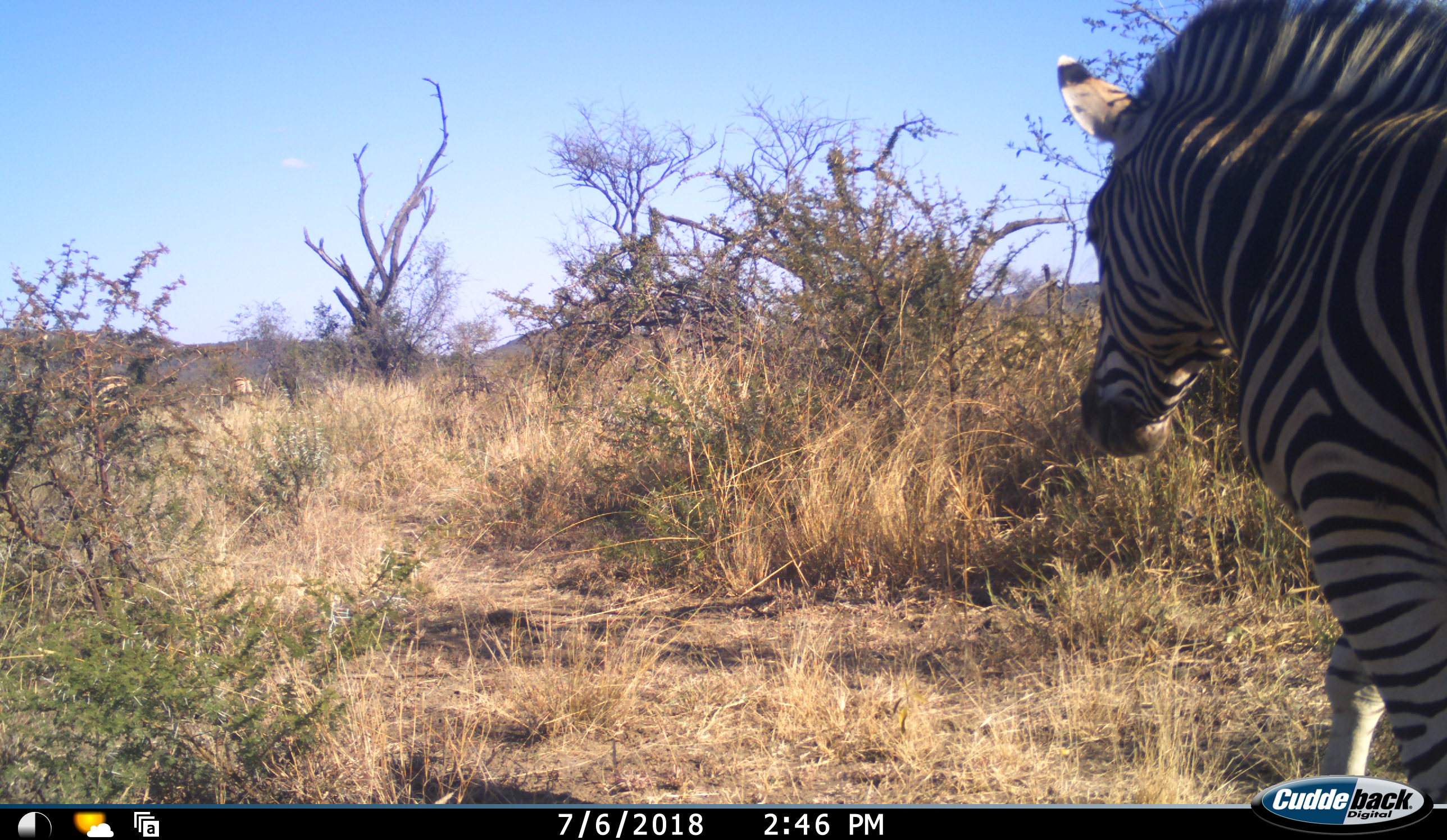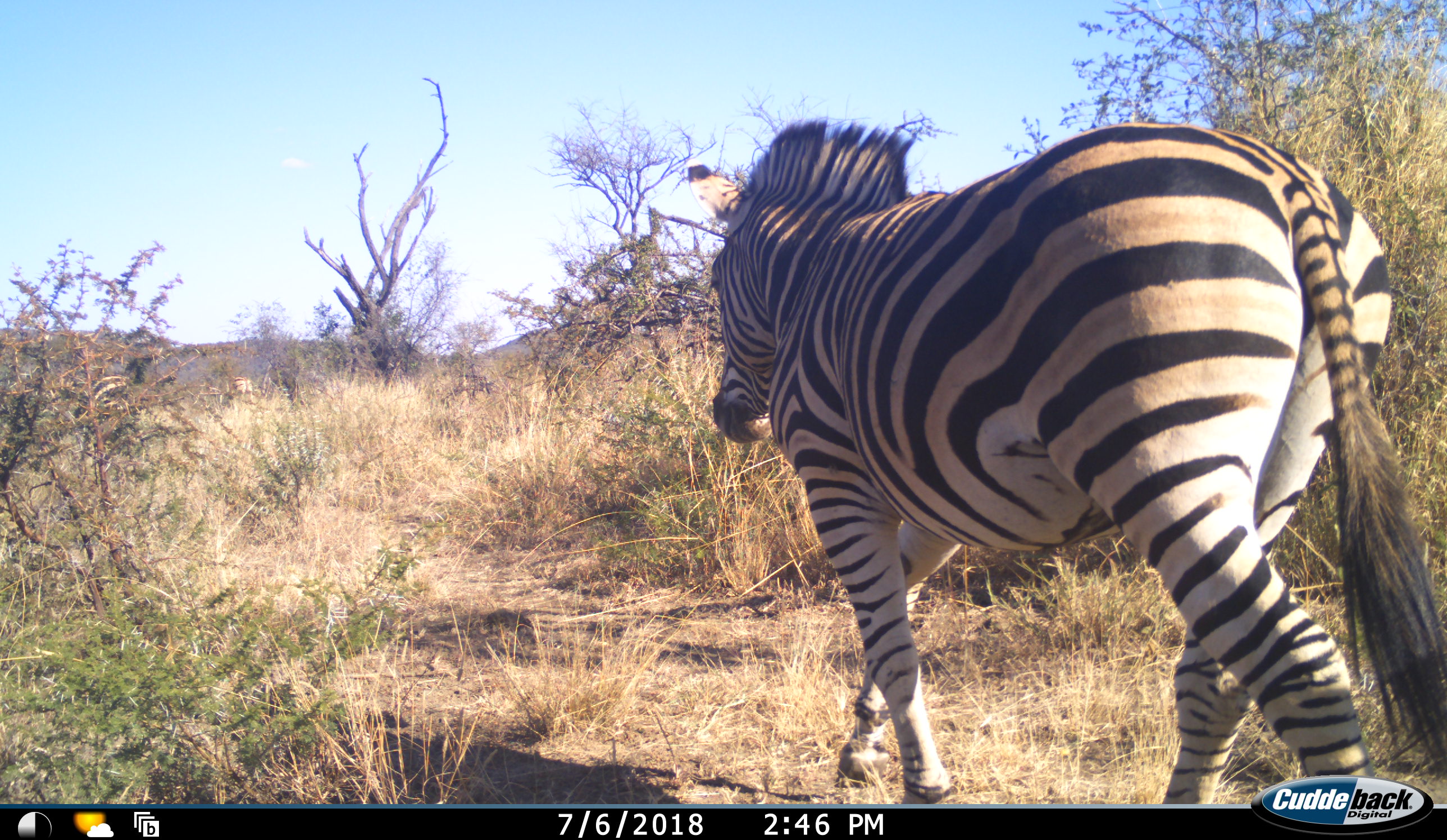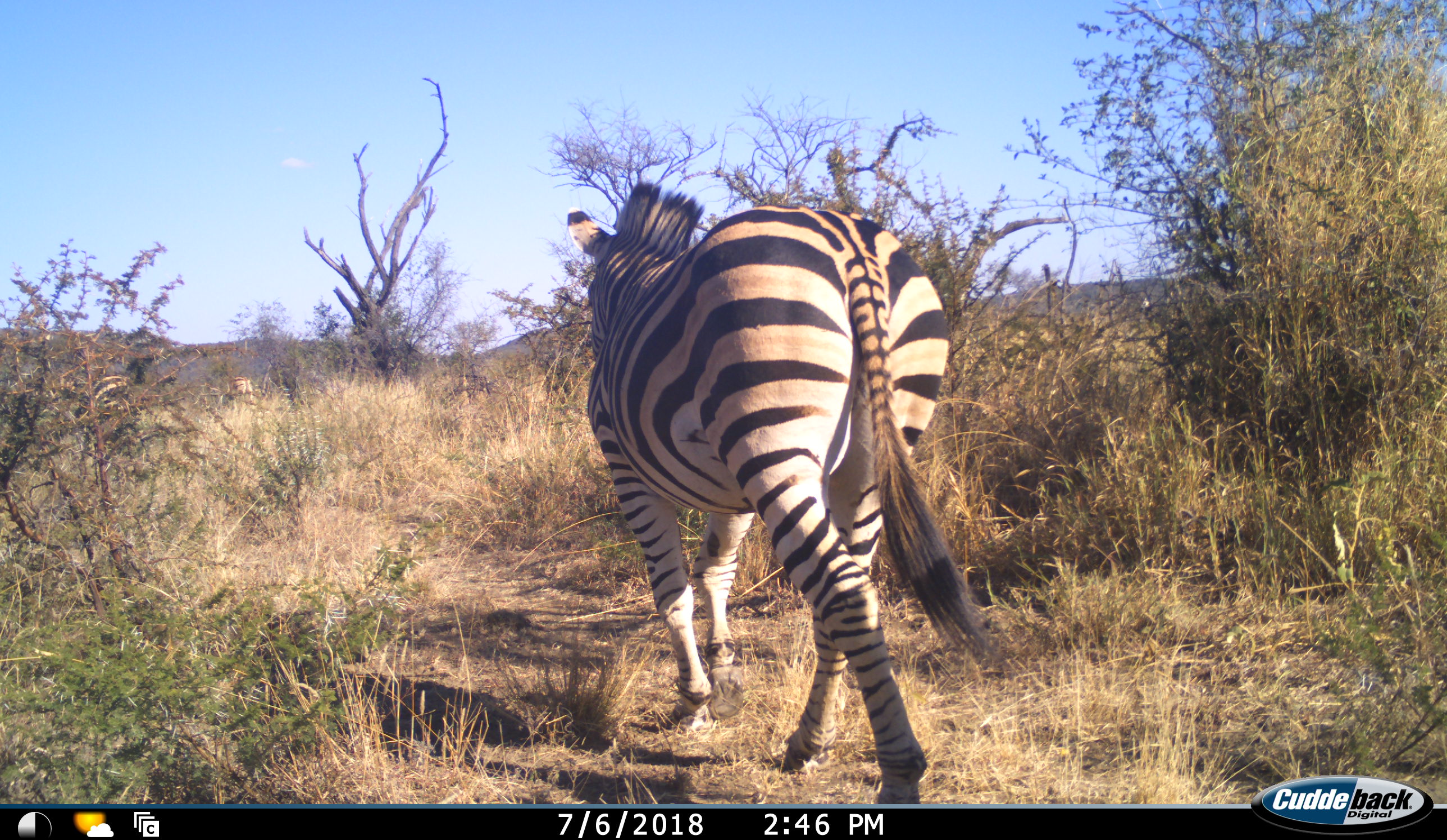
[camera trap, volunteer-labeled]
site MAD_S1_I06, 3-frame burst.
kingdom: Animalia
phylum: Chordata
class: Mammalia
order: Perissodactyla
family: Equidae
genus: Equus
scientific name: Equus quagga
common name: plains zebra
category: zebraplains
Zebraplains (plains zebra) (Equus quagga), count 1. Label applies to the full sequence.